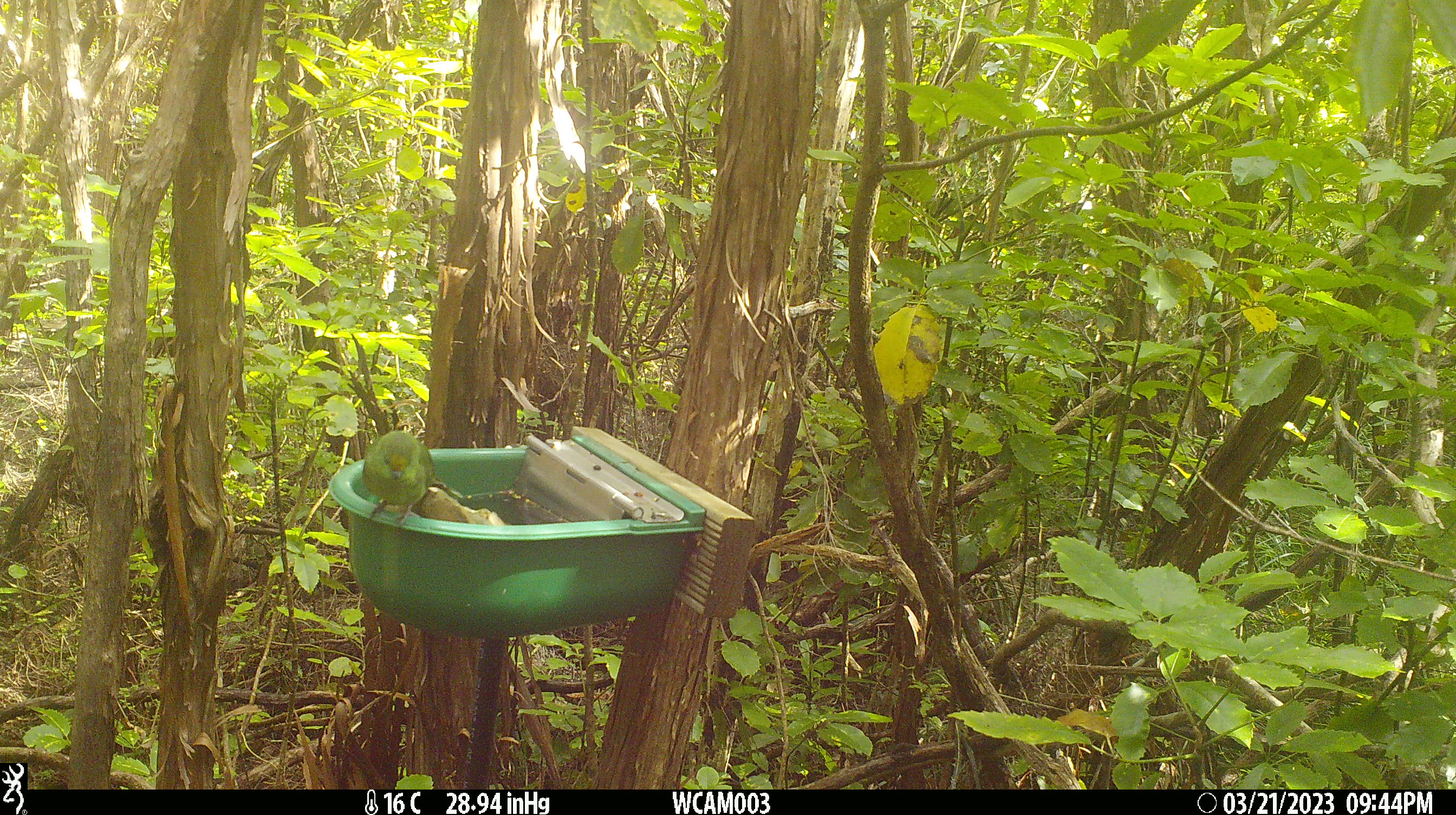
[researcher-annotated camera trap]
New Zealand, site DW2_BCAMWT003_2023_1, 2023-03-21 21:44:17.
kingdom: Animalia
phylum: Chordata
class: Aves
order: Psittaciformes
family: Psittaculidae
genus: Cyanoramphus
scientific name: Cyanoramphus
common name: parakeet